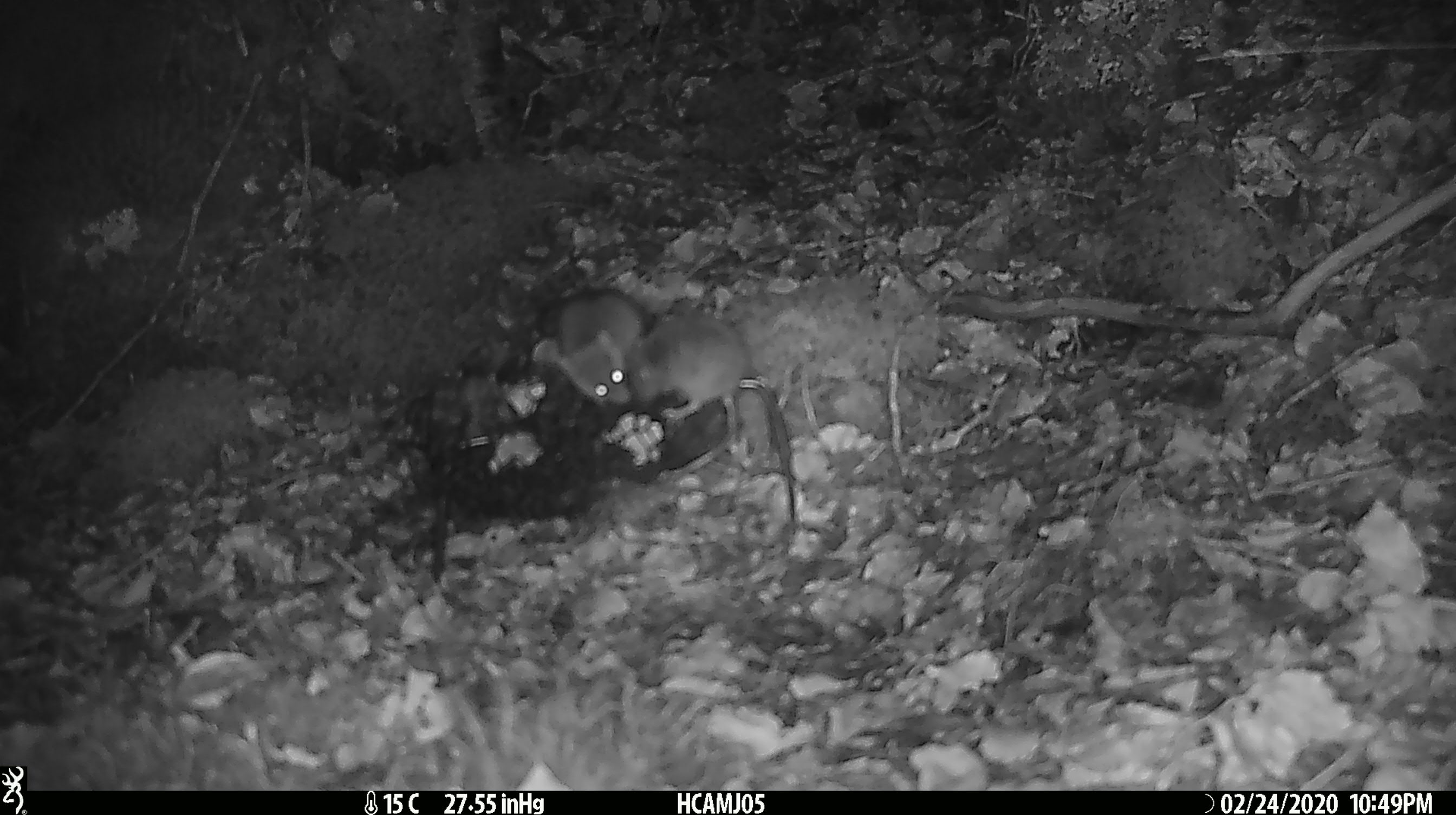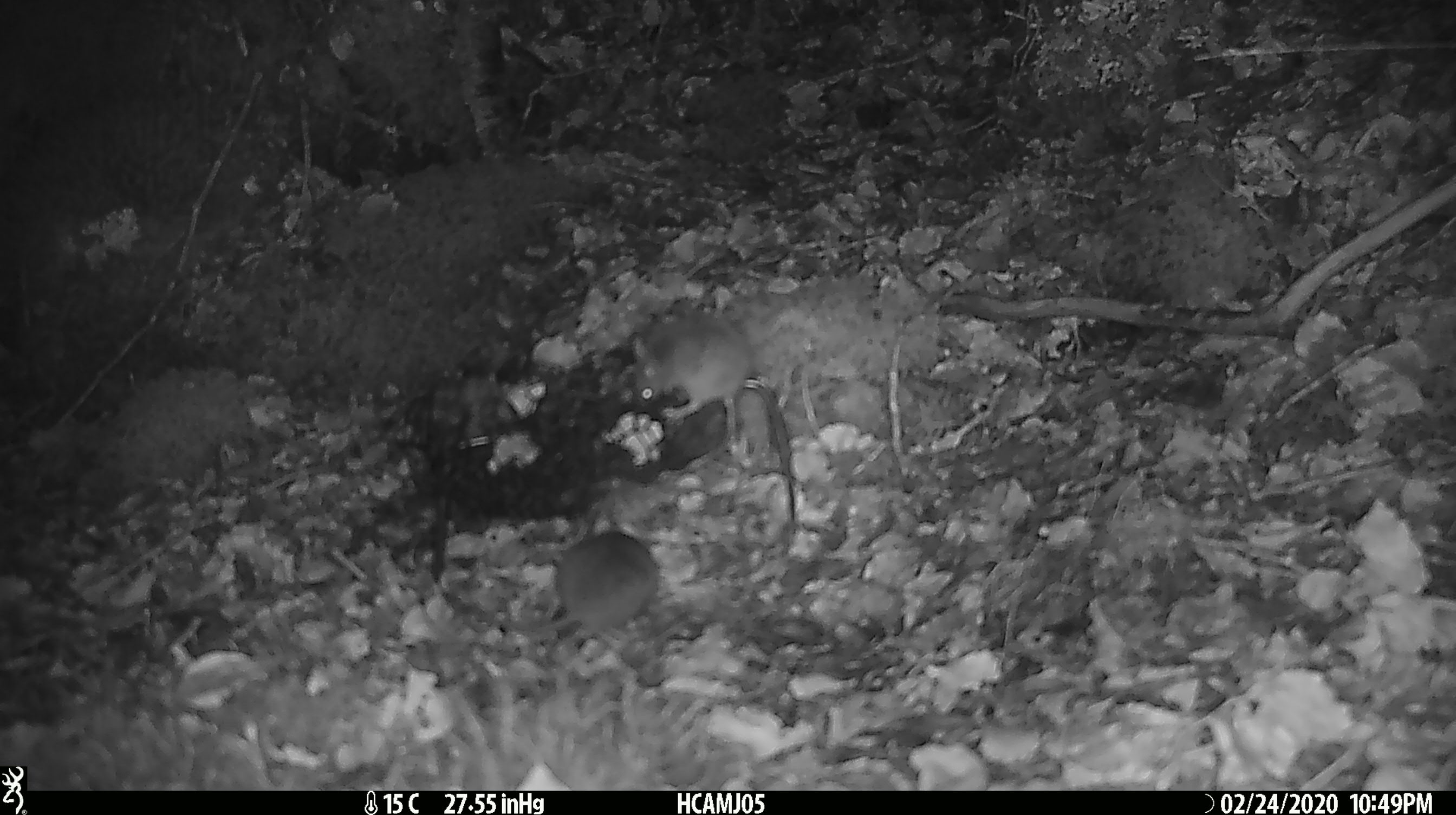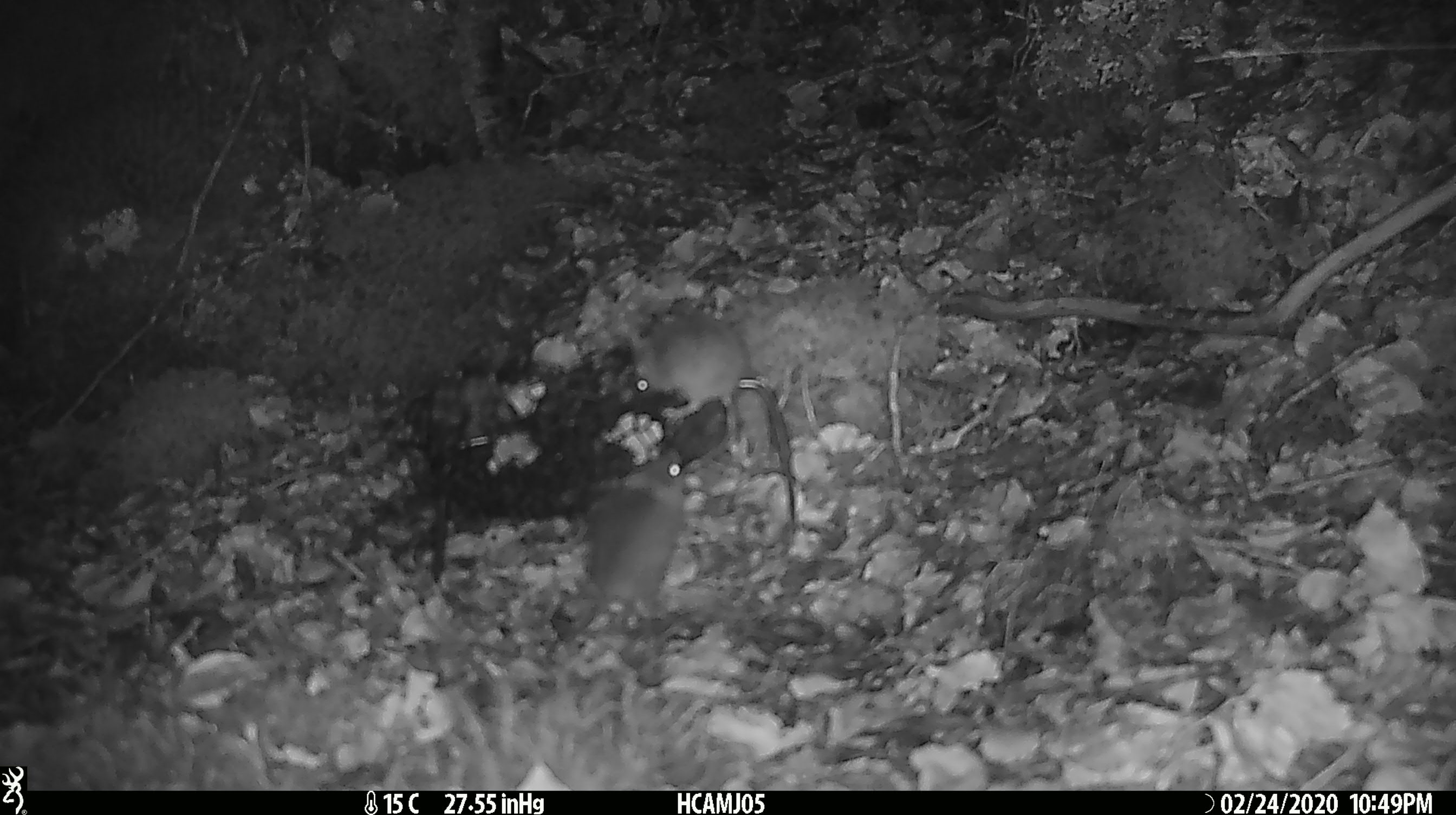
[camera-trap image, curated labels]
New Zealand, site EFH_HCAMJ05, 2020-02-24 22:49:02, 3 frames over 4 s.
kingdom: Animalia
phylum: Chordata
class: Mammalia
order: Rodentia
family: Muridae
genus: Mus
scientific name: Mus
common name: mouse